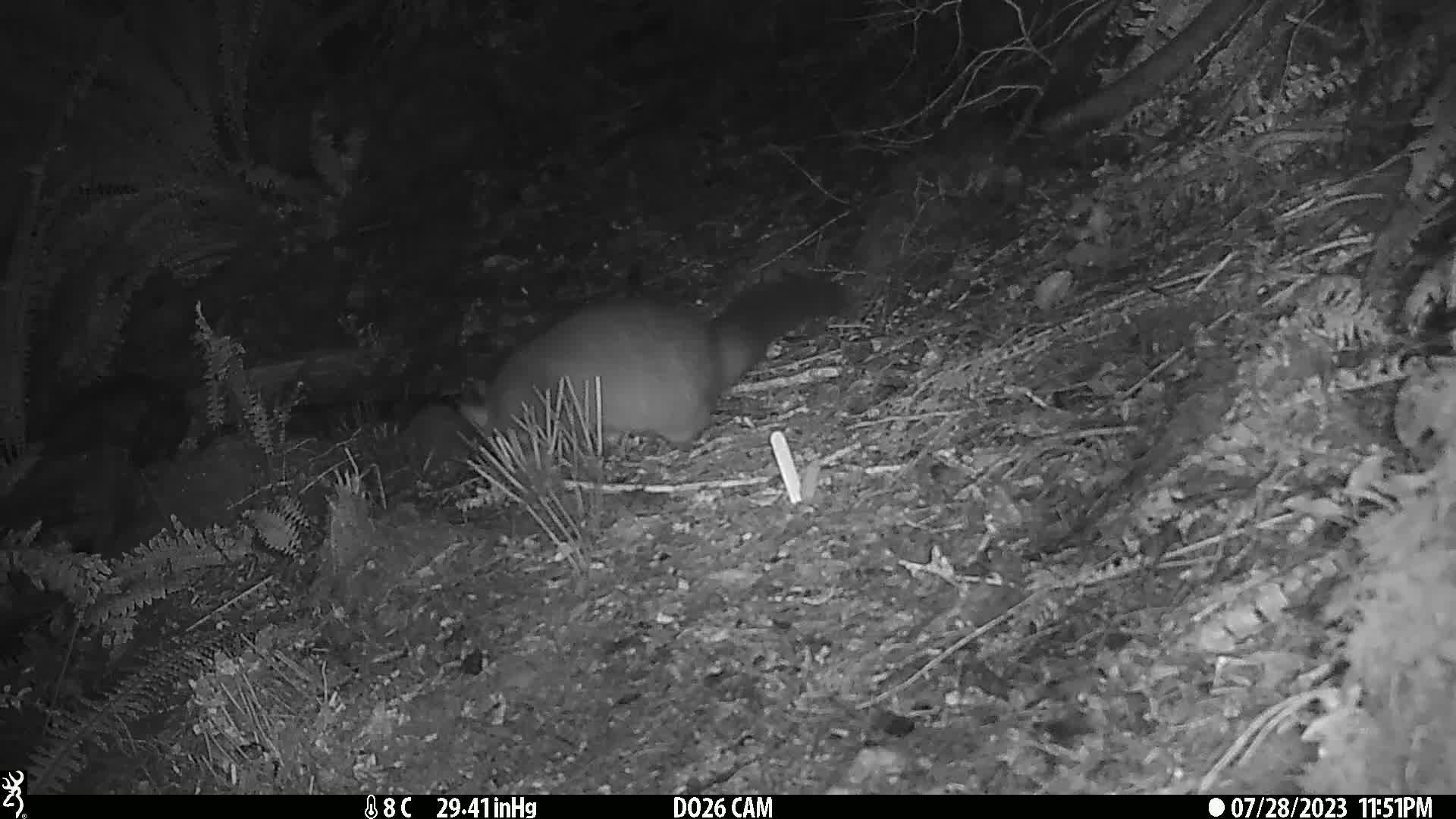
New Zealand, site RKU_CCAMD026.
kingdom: Animalia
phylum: Chordata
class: Mammalia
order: Diprotodontia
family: Phalangeridae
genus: Trichosurus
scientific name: Trichosurus vulpecula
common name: common brushtail possum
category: possum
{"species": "possum (common brushtail possum) (Trichosurus vulpecula)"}